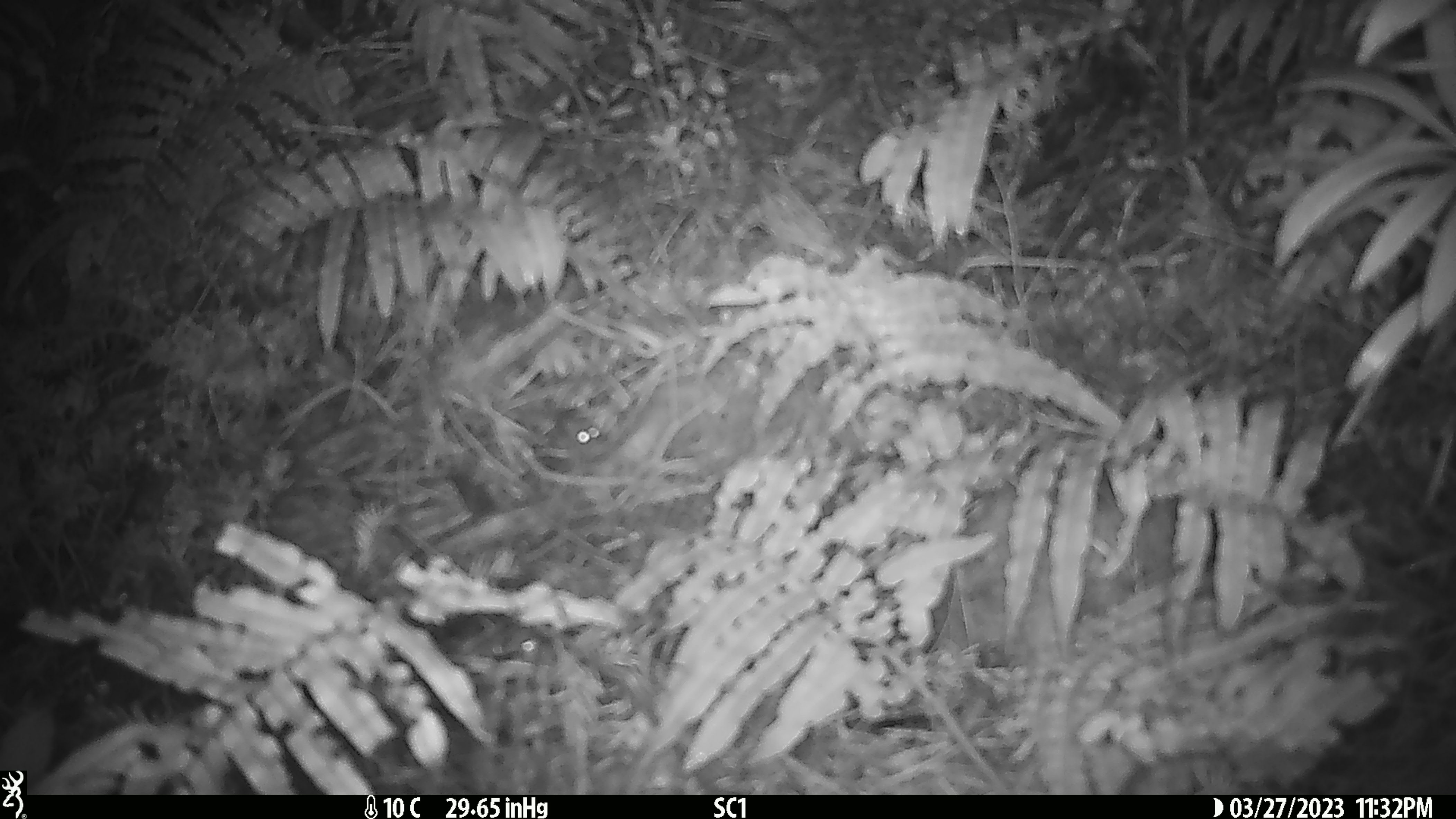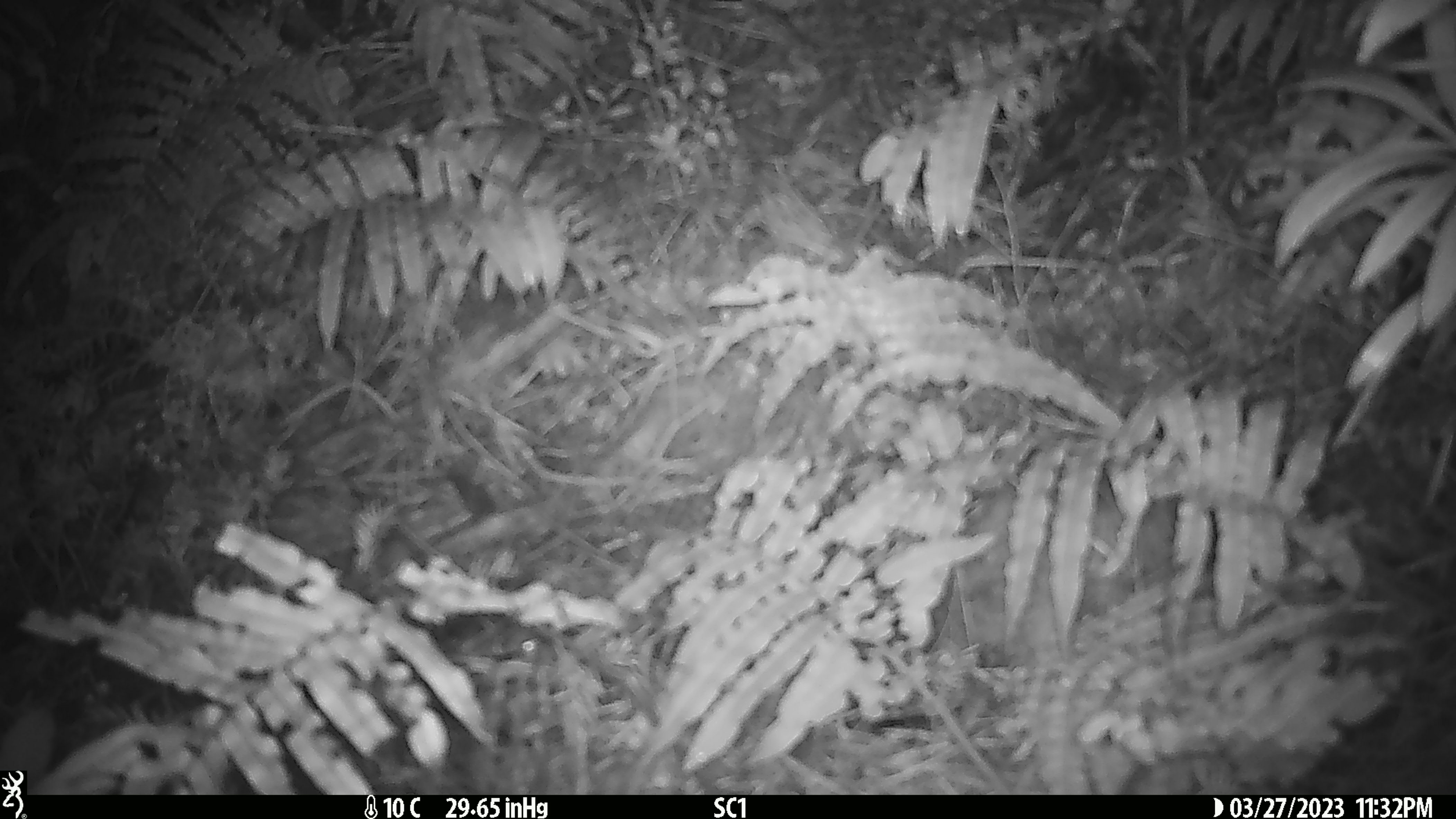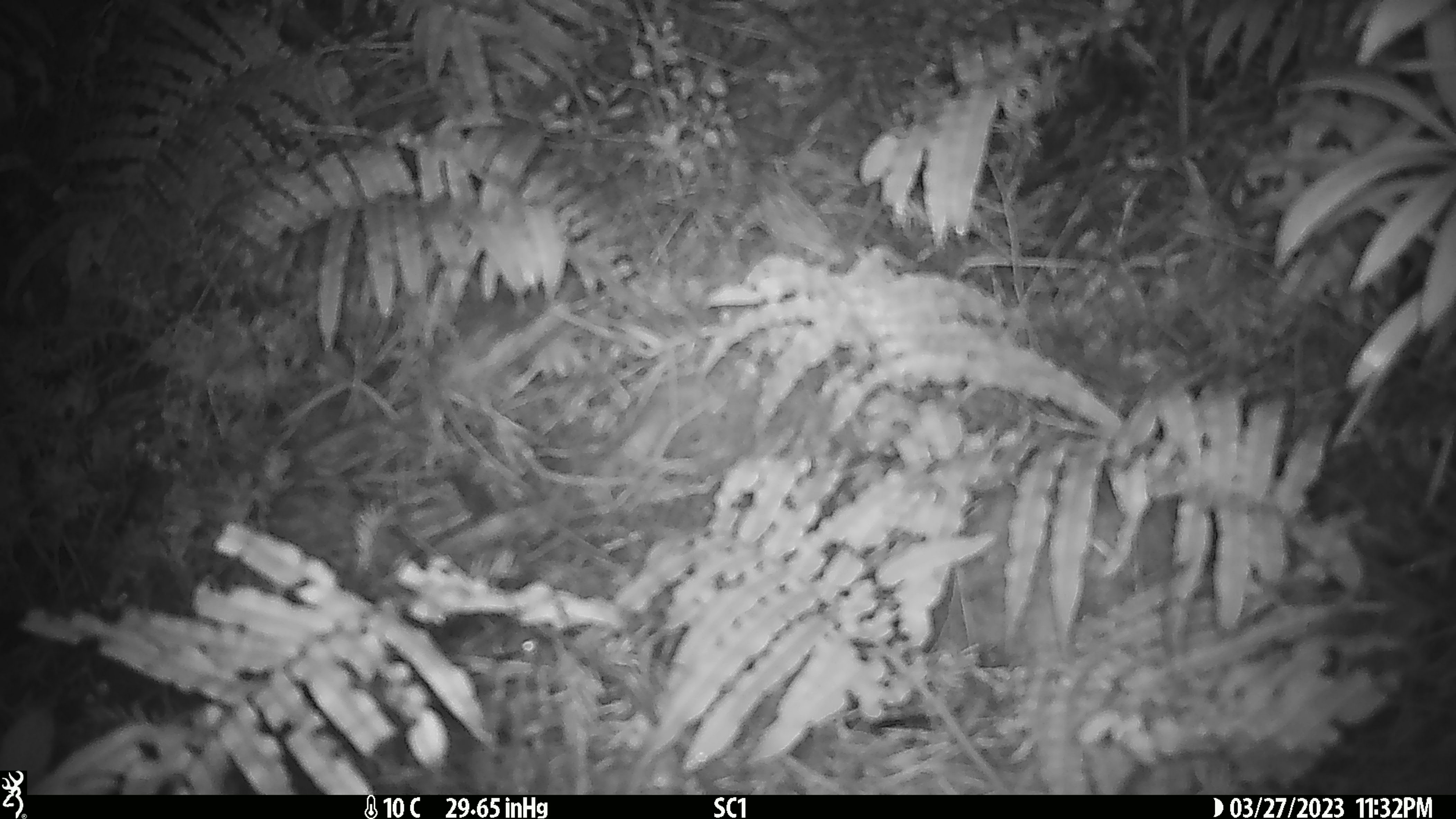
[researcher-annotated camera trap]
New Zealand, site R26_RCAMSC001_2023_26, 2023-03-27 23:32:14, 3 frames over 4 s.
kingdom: Animalia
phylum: Chordata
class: Mammalia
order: Rodentia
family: Muridae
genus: Mus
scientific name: Mus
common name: mouse